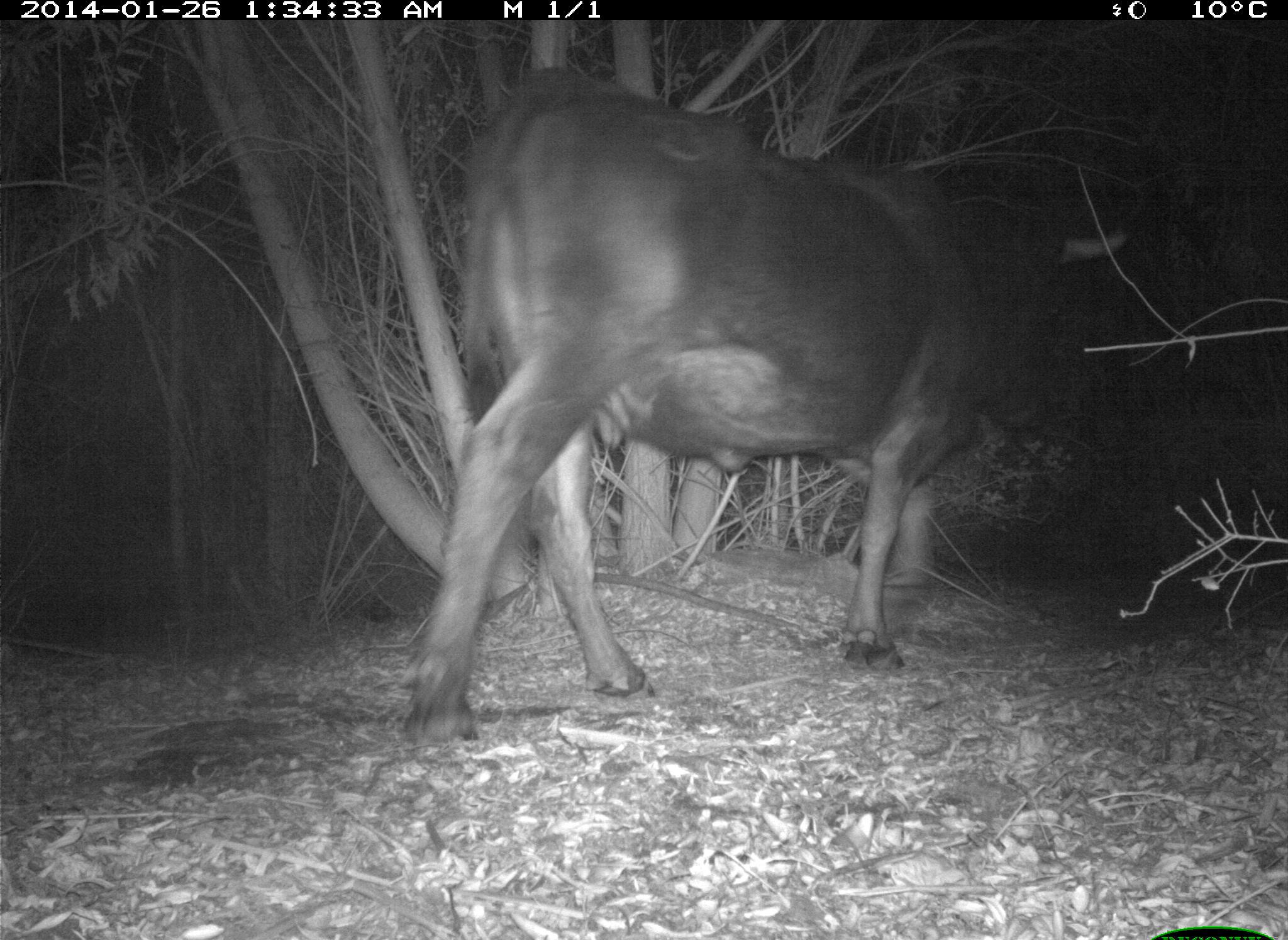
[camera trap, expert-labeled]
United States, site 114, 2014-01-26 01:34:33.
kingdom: Animalia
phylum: Chordata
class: Mammalia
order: Artiodactyla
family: Bovidae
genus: Bos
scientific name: Bos taurus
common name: cow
Cow (Bos taurus).